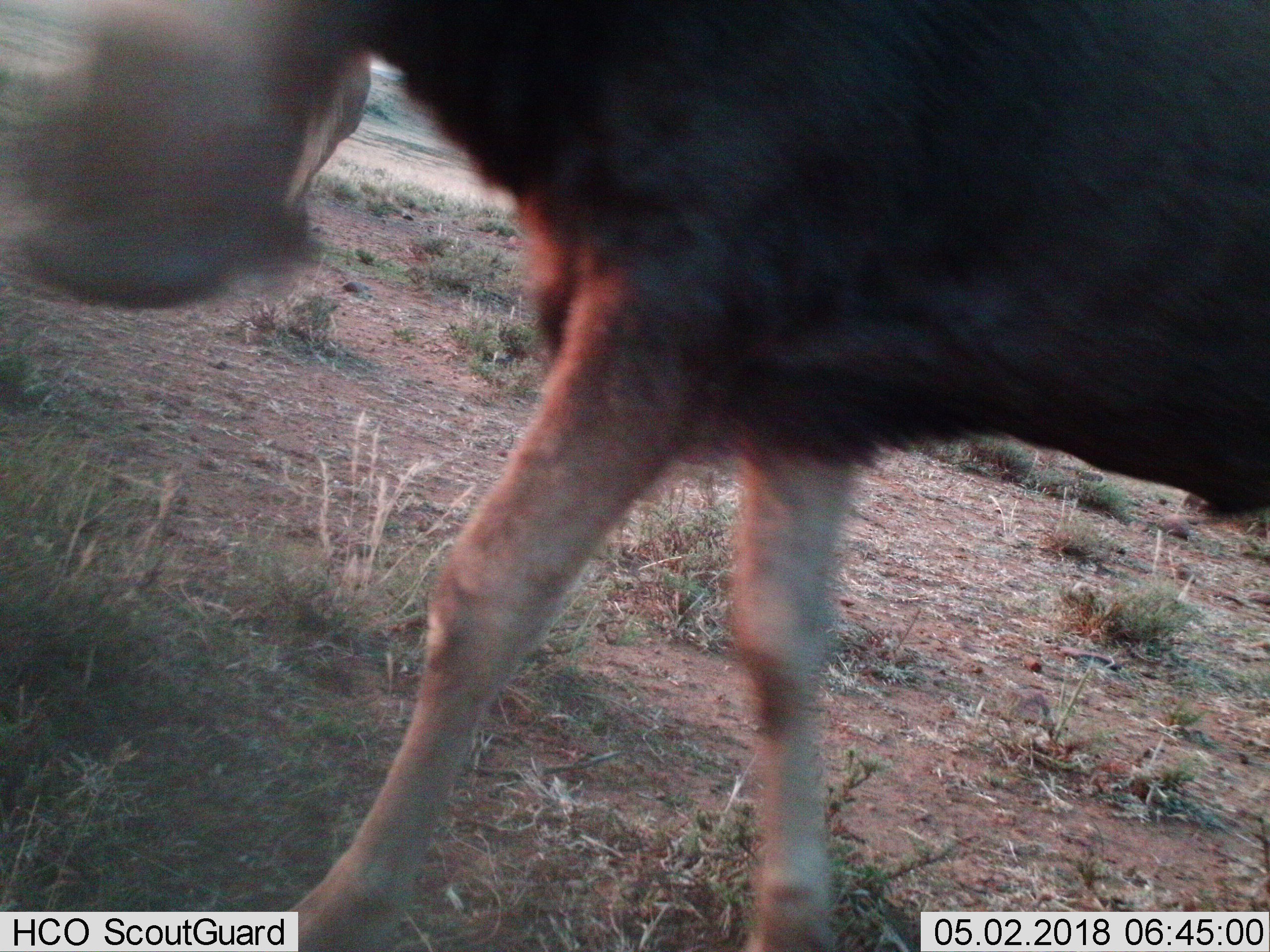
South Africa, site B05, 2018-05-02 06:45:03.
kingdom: Animalia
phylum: Chordata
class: Mammalia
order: Artiodactyla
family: Bovidae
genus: Tragelaphus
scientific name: Tragelaphus strepsiceros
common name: greater kudu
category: kudu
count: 1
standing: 0%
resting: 0%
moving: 100%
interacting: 0%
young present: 0%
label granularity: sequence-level